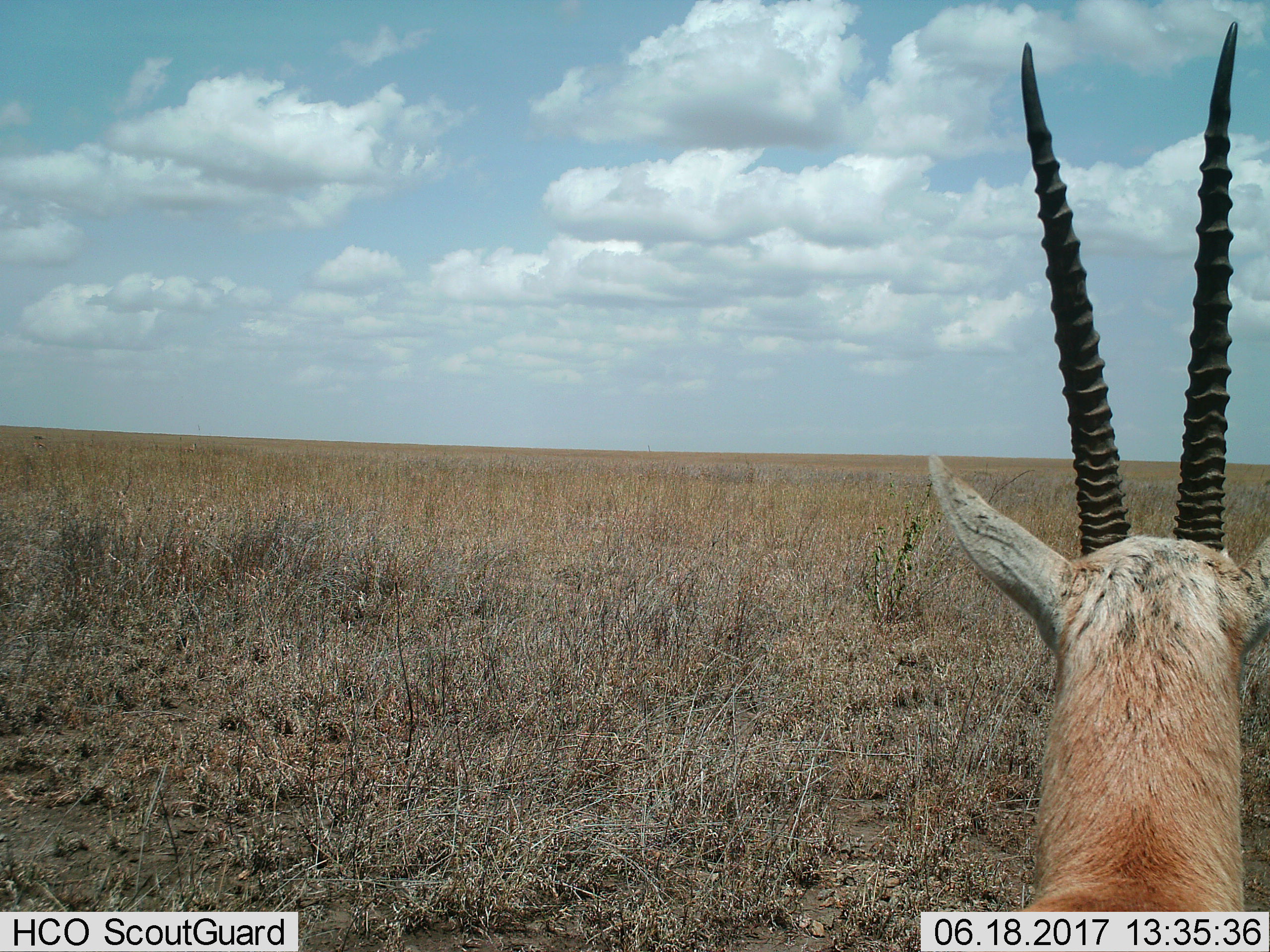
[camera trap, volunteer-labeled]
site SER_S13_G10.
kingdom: Animalia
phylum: Chordata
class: Mammalia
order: Artiodactyla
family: Bovidae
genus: Nanger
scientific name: Nanger granti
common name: grant's gazelle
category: gazellegrants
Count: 1.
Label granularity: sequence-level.